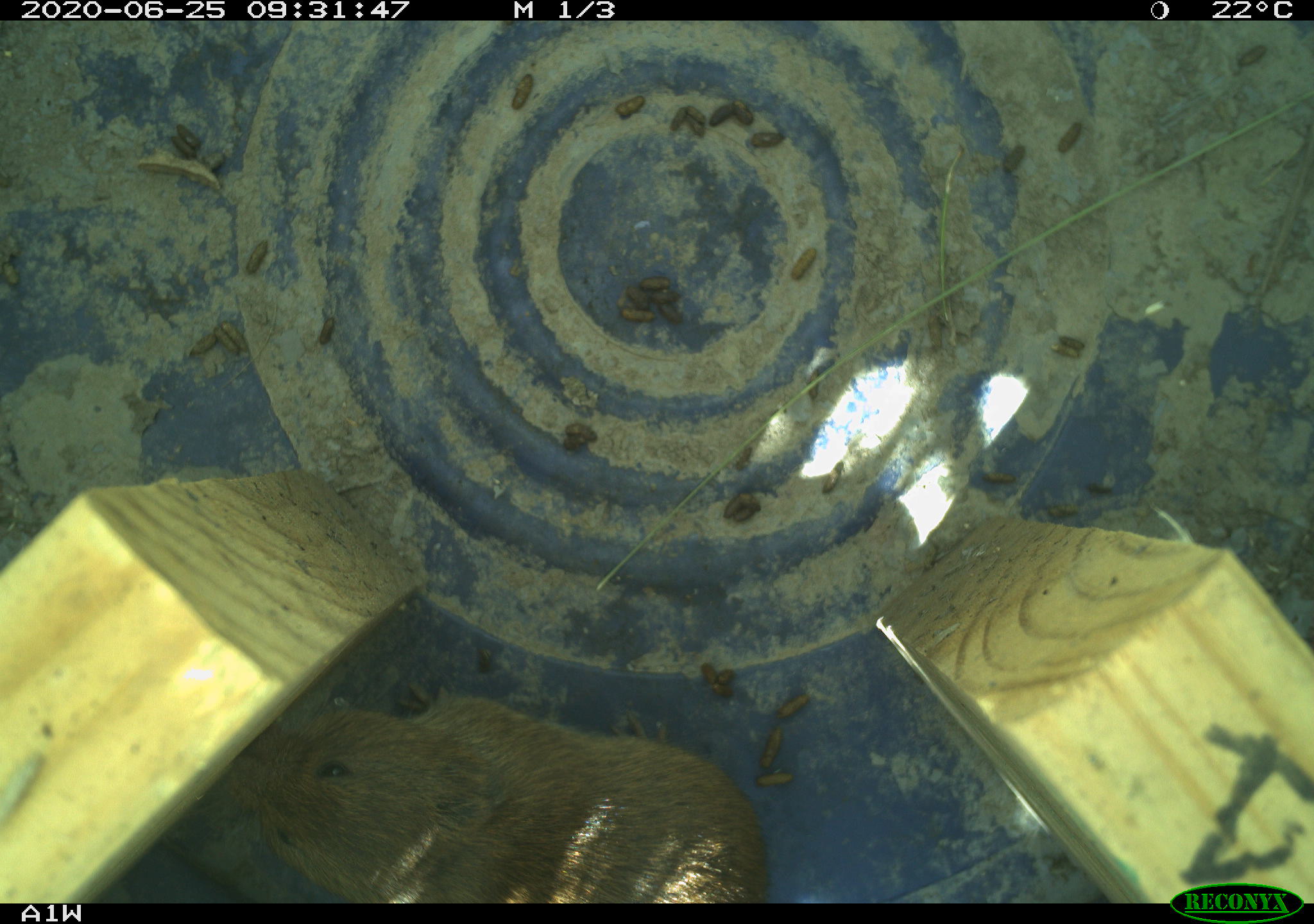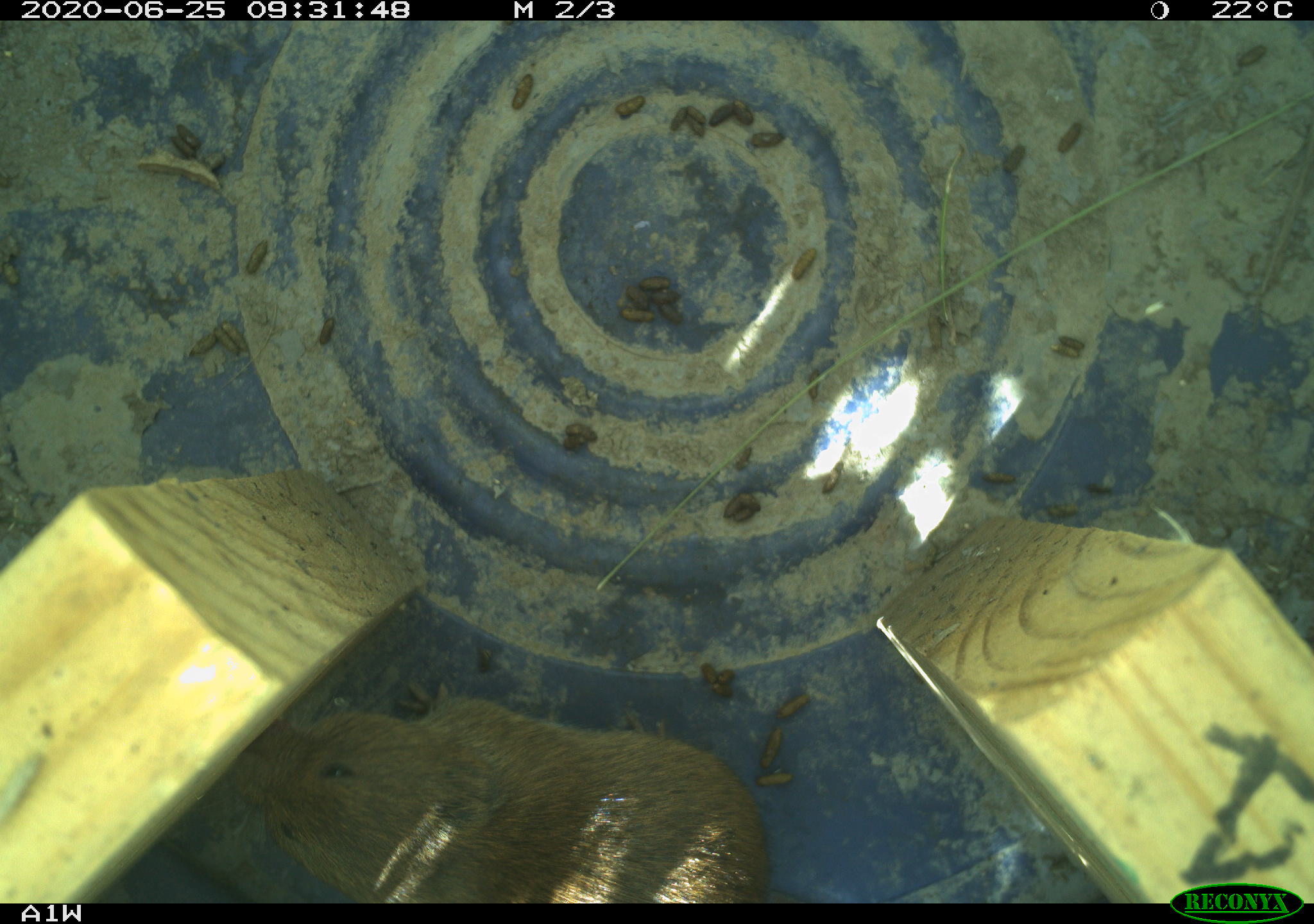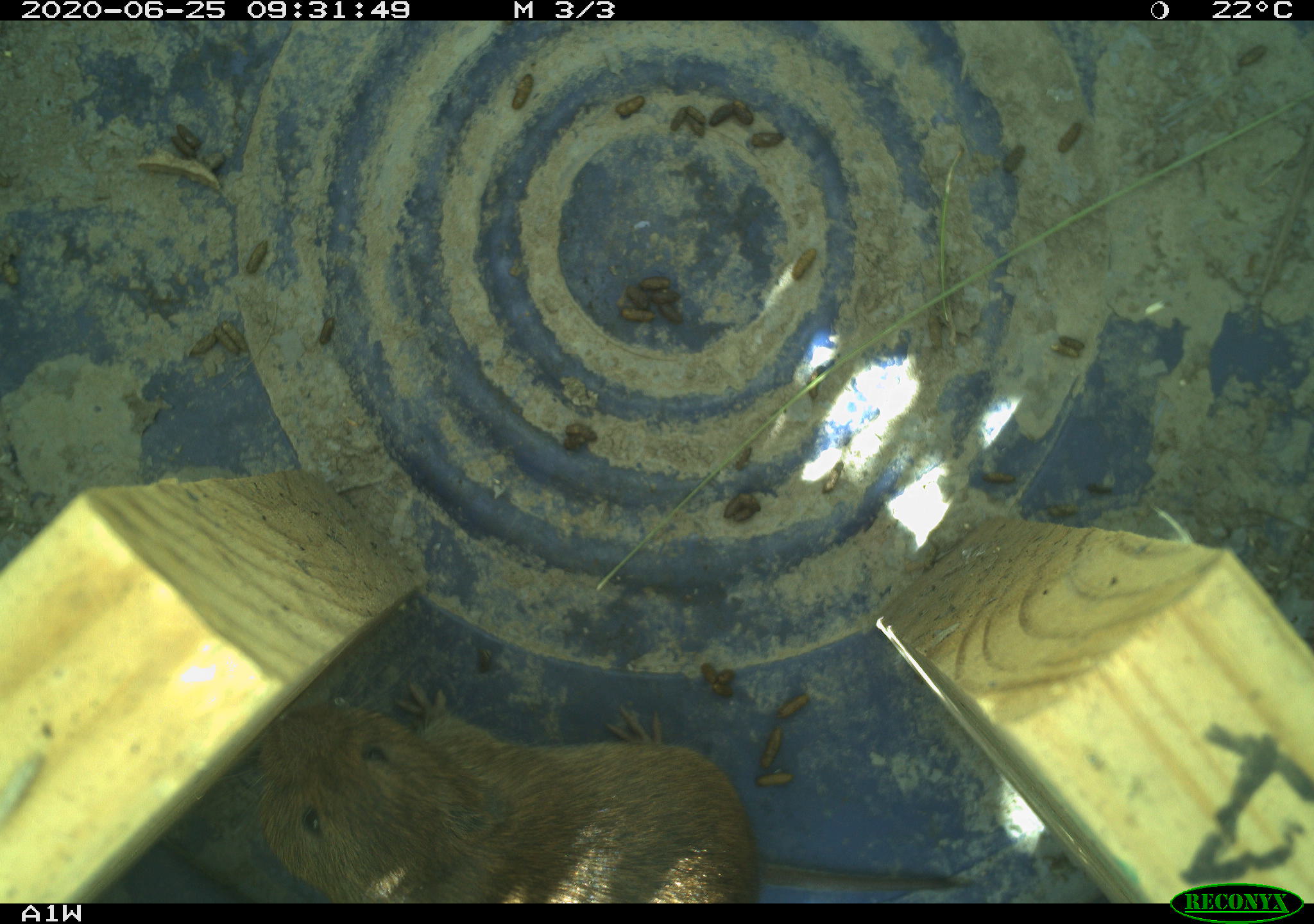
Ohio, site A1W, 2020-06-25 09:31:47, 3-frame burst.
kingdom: Animalia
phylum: Chordata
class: Mammalia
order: Rodentia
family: Cricetidae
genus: Microtus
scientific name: Microtus pennsylvanicus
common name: meadow vole